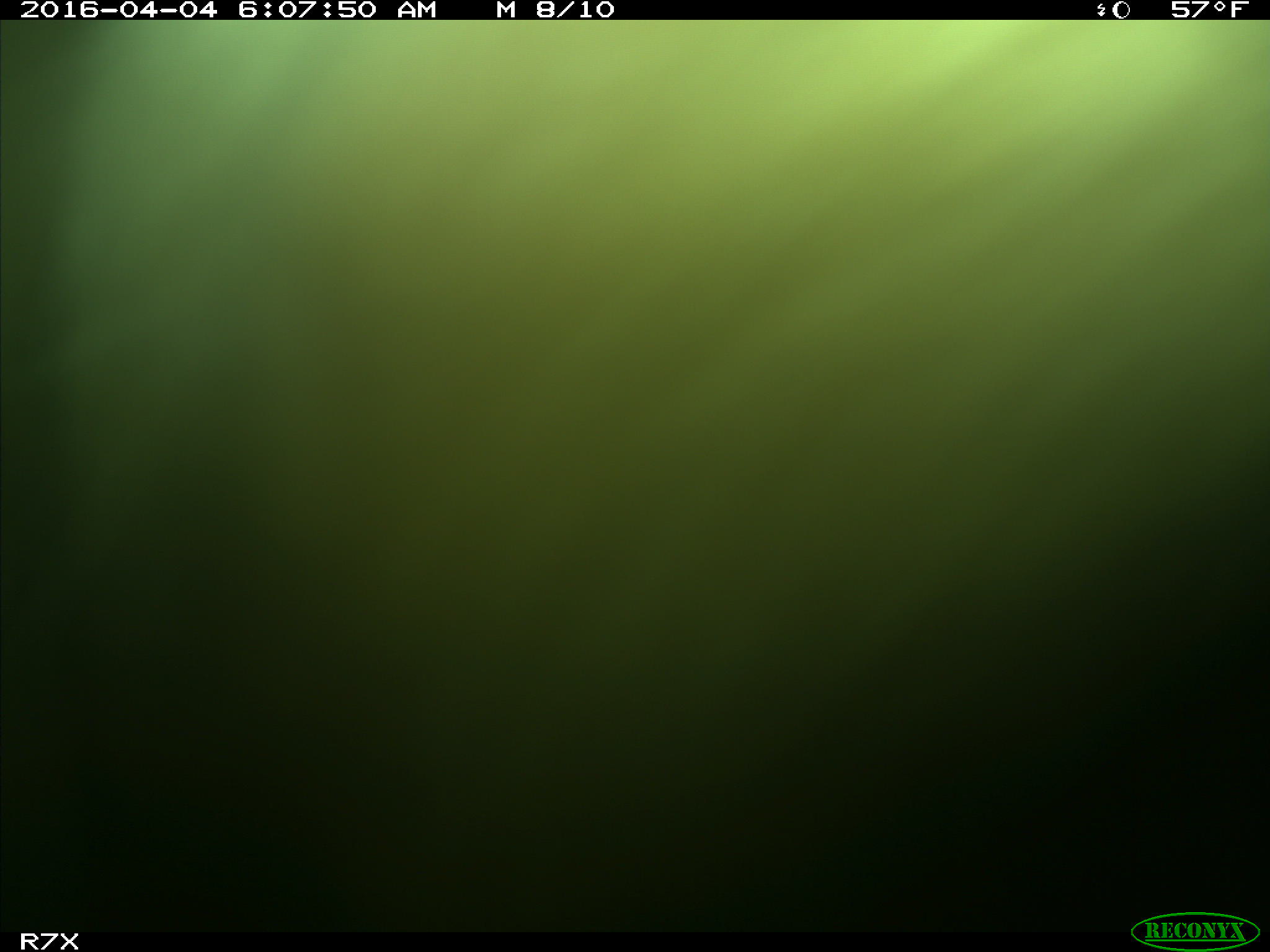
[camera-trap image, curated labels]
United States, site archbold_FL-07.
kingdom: Animalia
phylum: Chordata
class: Mammalia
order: Artiodactyla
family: Bovidae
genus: Bos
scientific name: Bos taurus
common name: domestic cow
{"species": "Bos taurus (domestic cow)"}